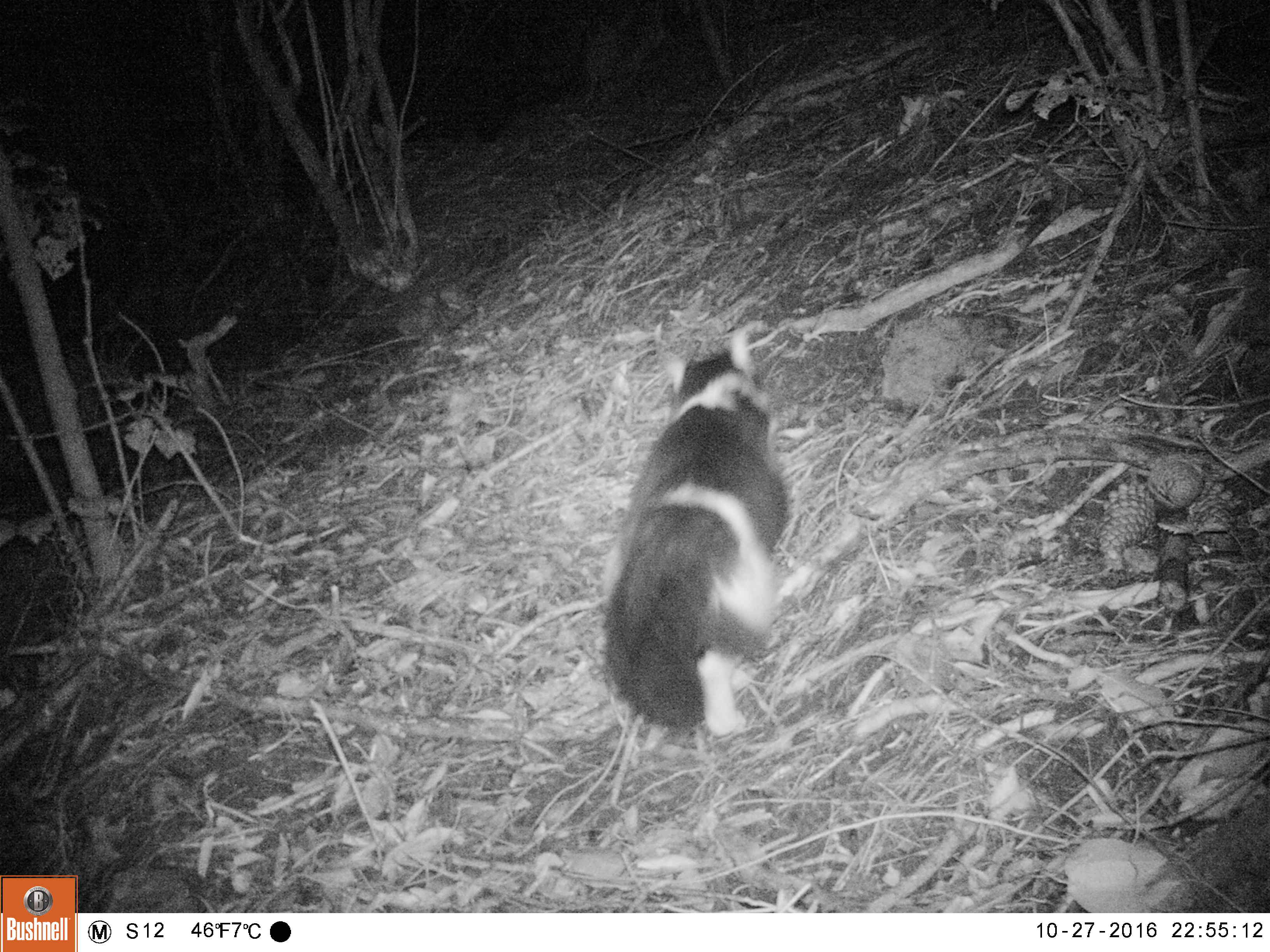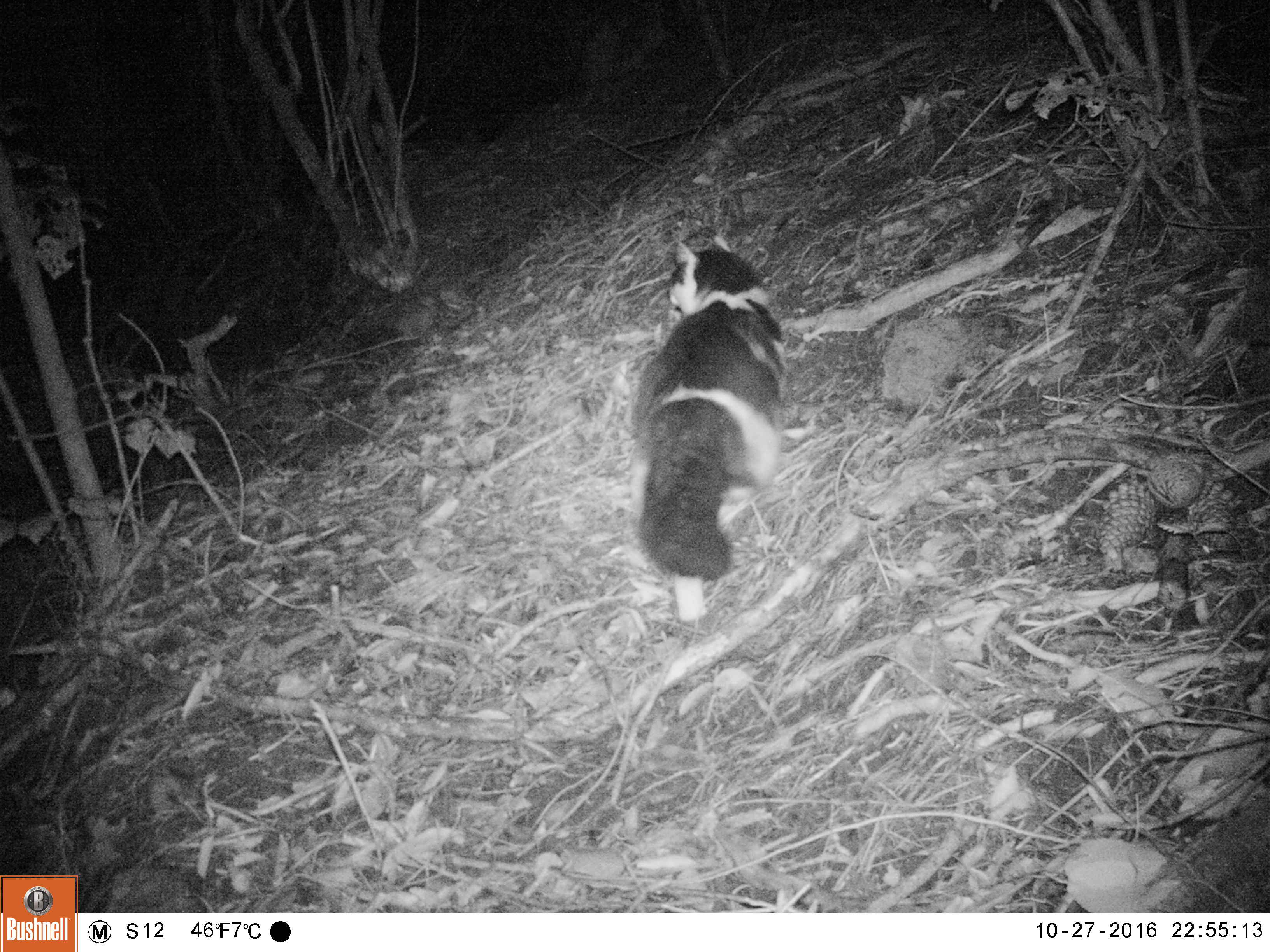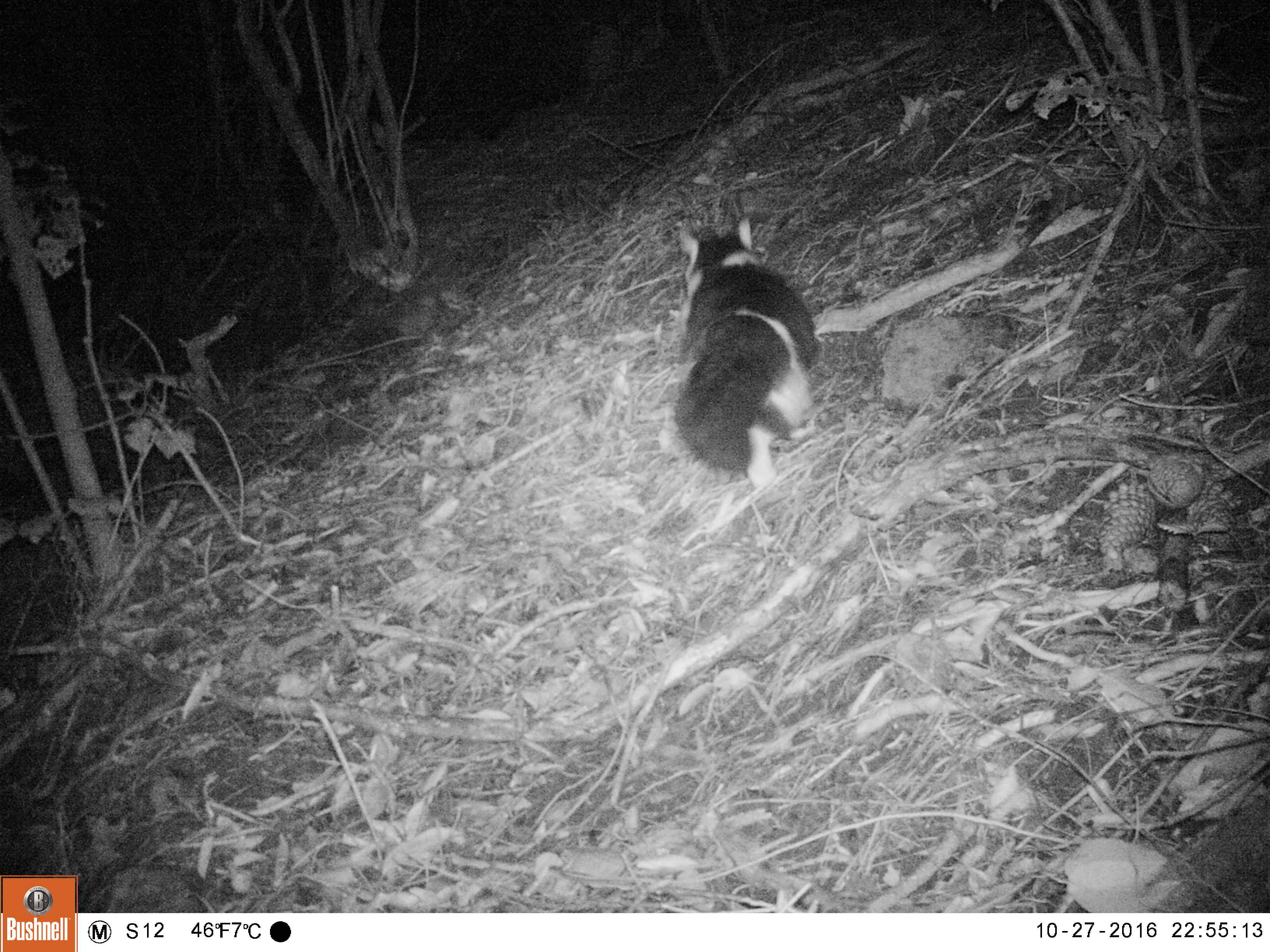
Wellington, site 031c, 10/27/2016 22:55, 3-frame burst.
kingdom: Animalia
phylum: Chordata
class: Mammalia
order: Carnivora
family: Felidae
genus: Felis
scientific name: Felis catus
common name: cat